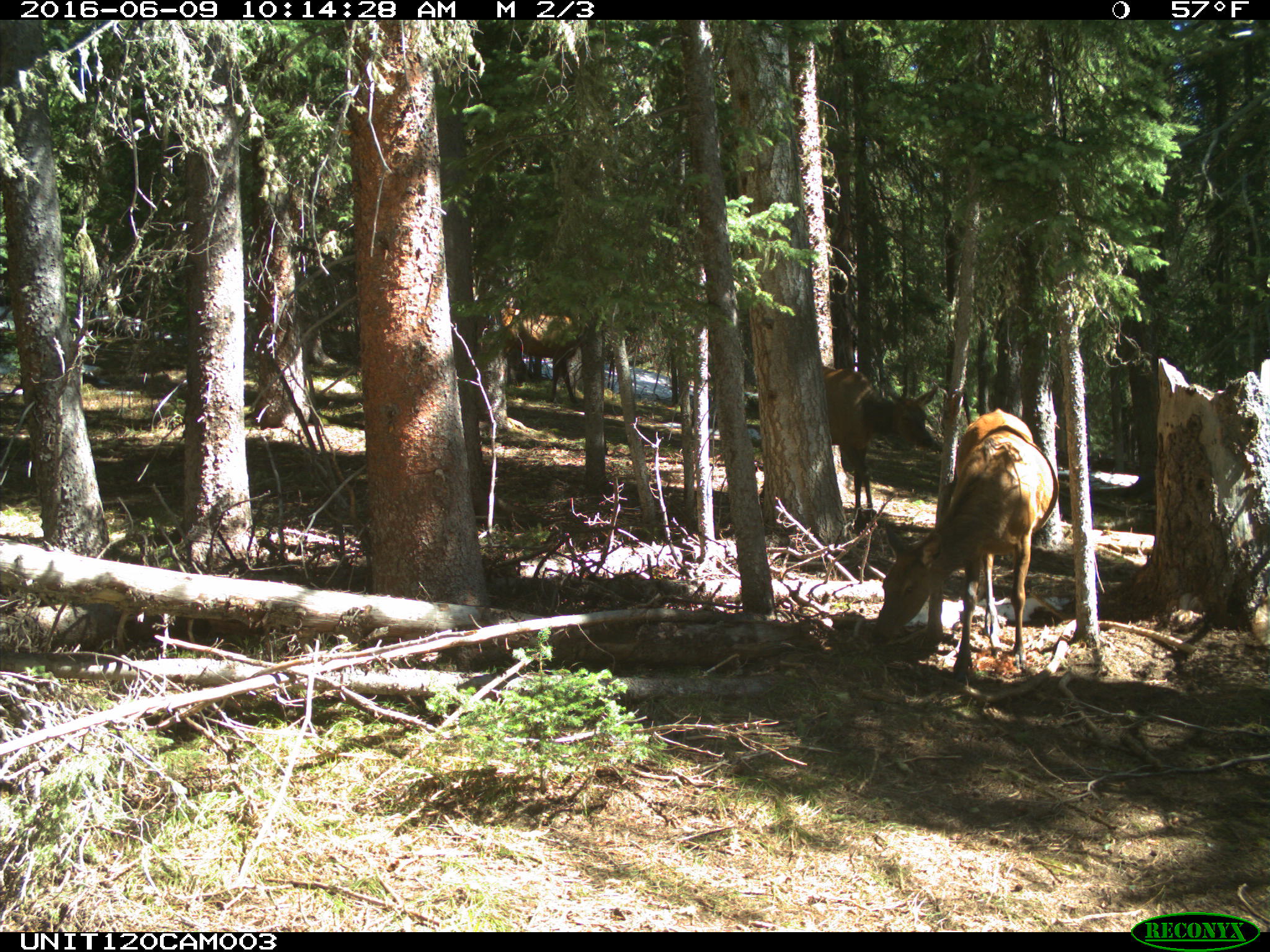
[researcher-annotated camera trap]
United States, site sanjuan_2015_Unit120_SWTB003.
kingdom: Animalia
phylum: Chordata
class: Mammalia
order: Artiodactyla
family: Cervidae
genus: Cervus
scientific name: Cervus elaphus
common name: red deer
Cervus elaphus (red deer).